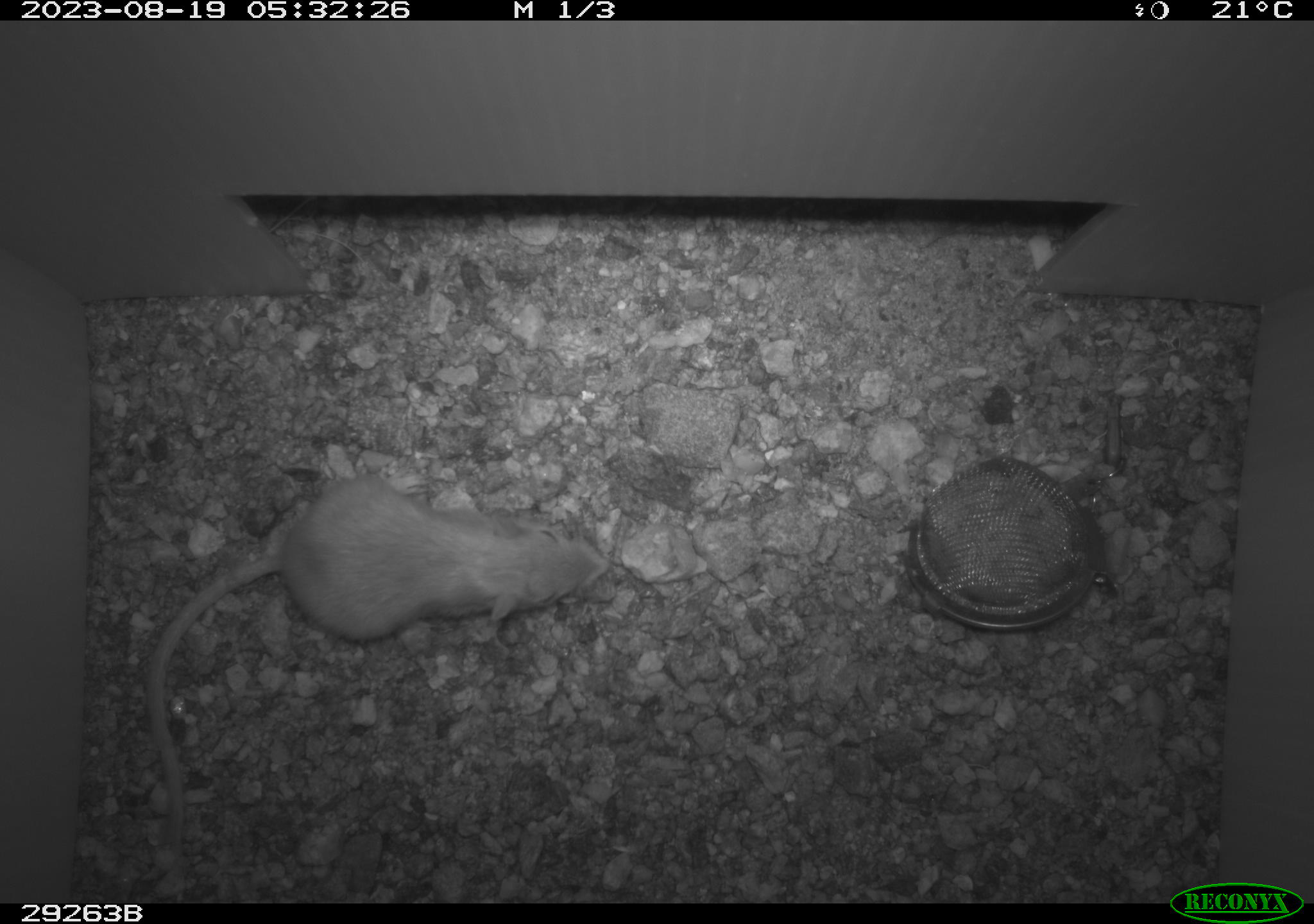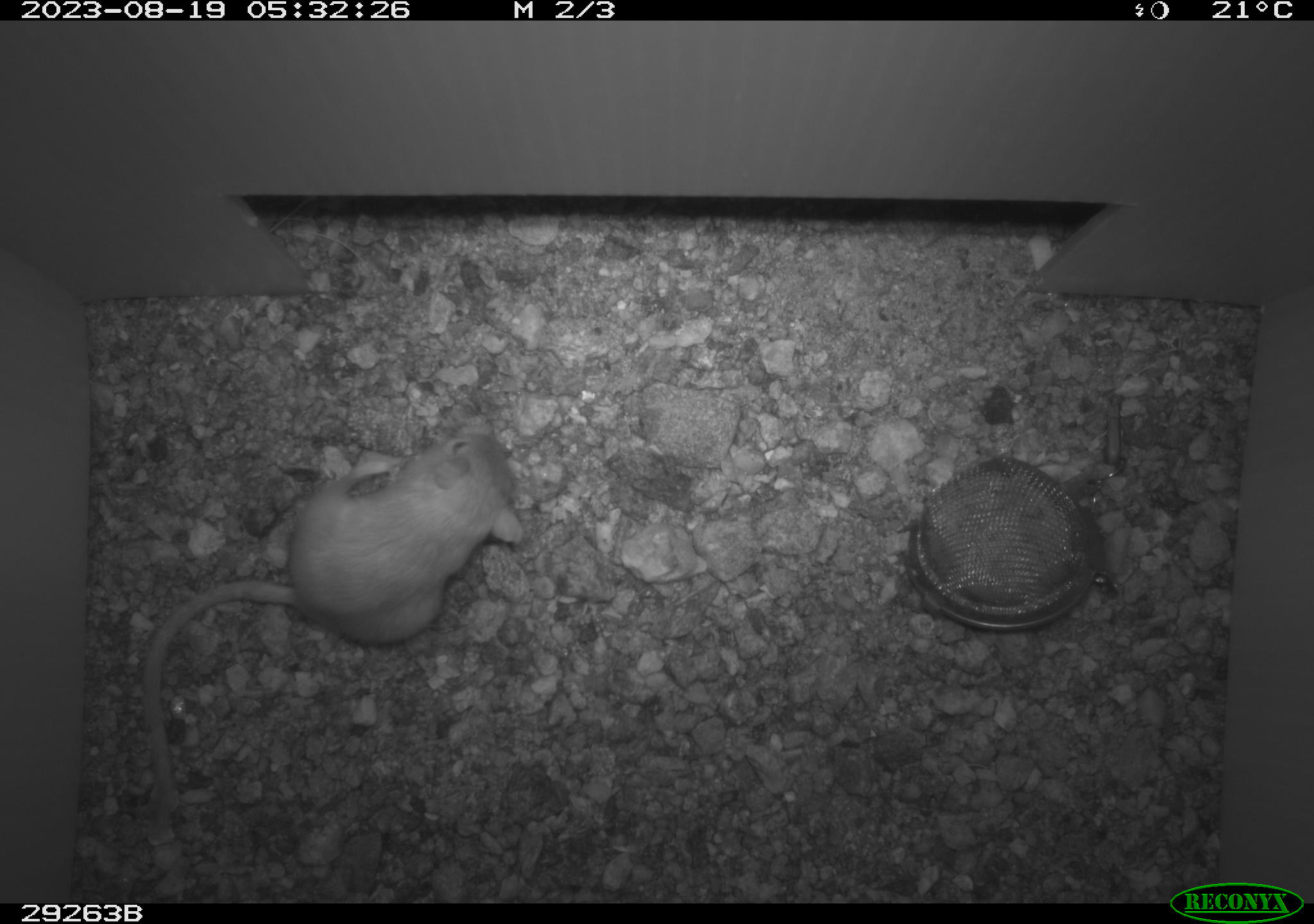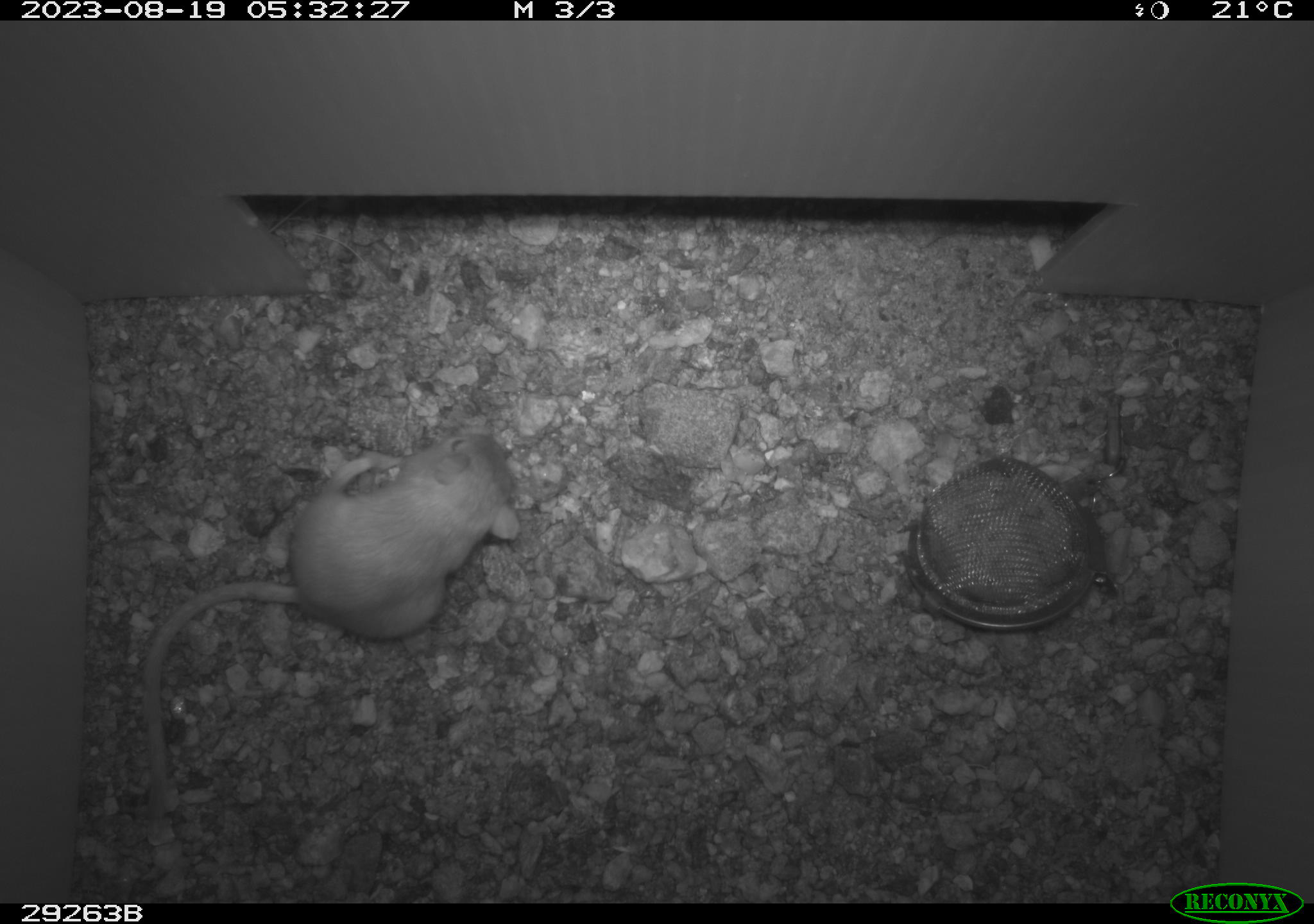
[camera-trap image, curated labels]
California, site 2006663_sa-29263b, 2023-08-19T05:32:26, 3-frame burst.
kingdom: Animalia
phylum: Chordata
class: Mammalia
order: Rodentia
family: Heteromyidae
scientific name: Heteromyidae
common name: kangaroo rats and pocket mice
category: heteromyidae family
Heteromyidae family (kangaroo rats and pocket mice) (Heteromyidae).